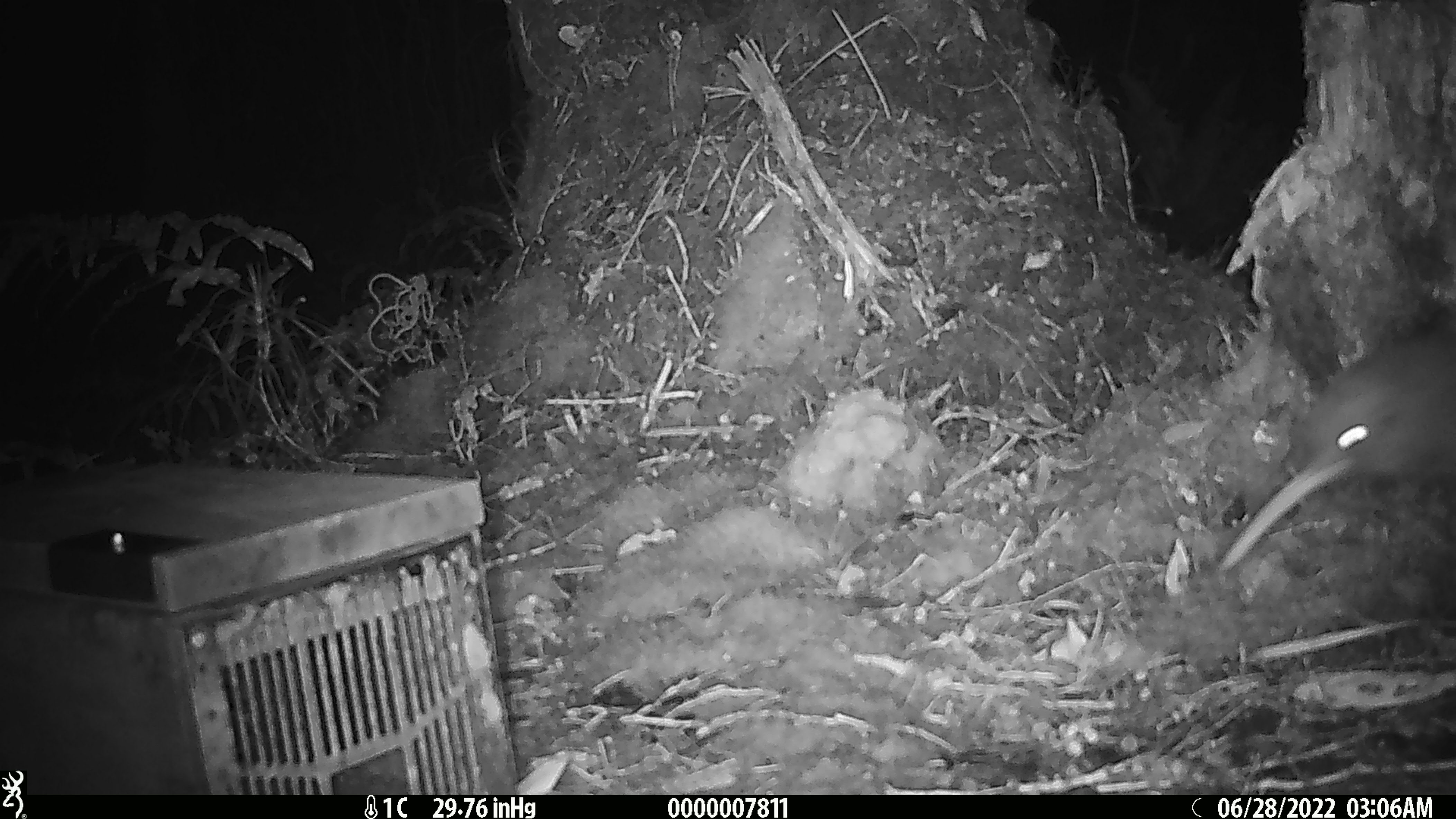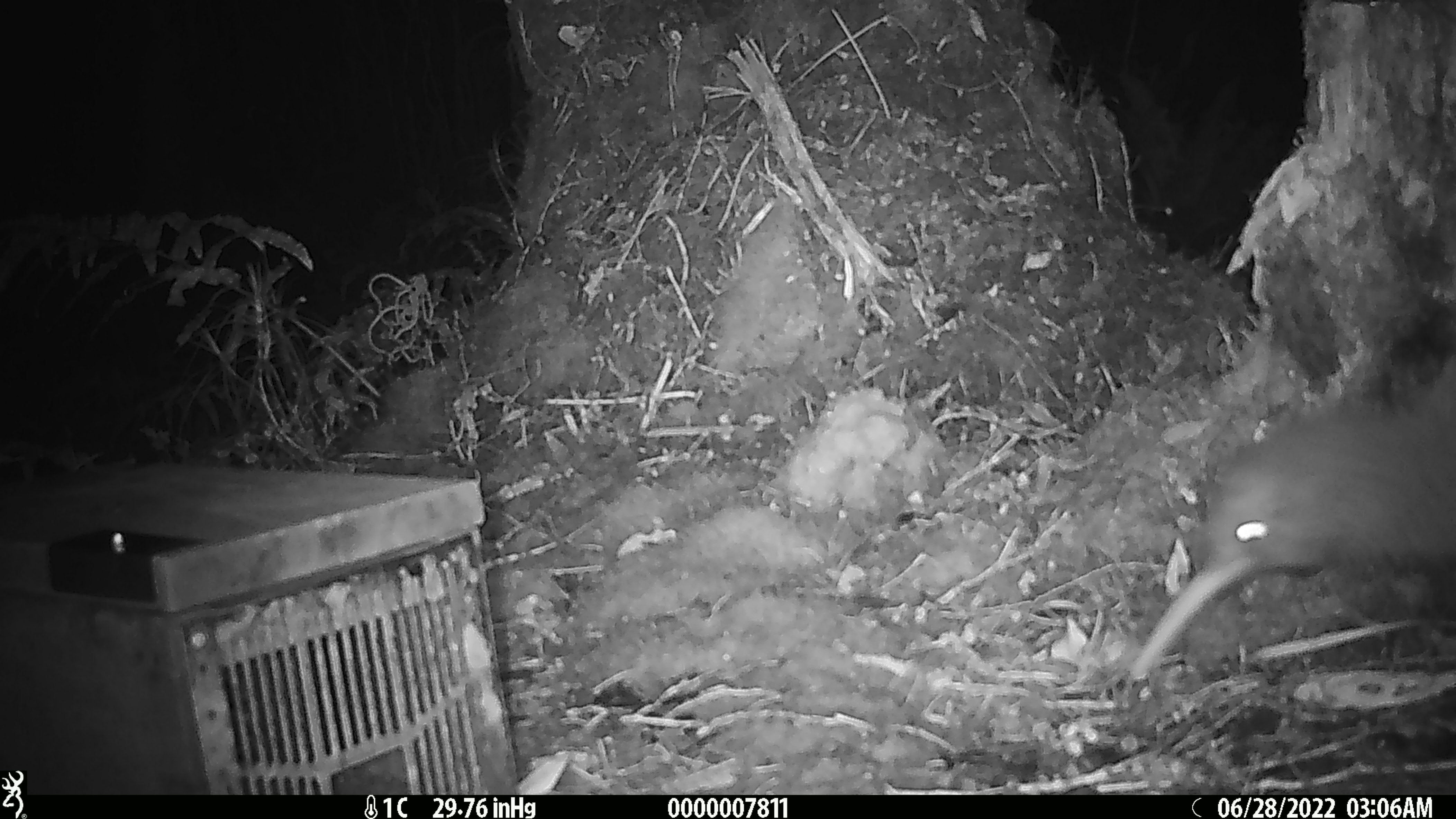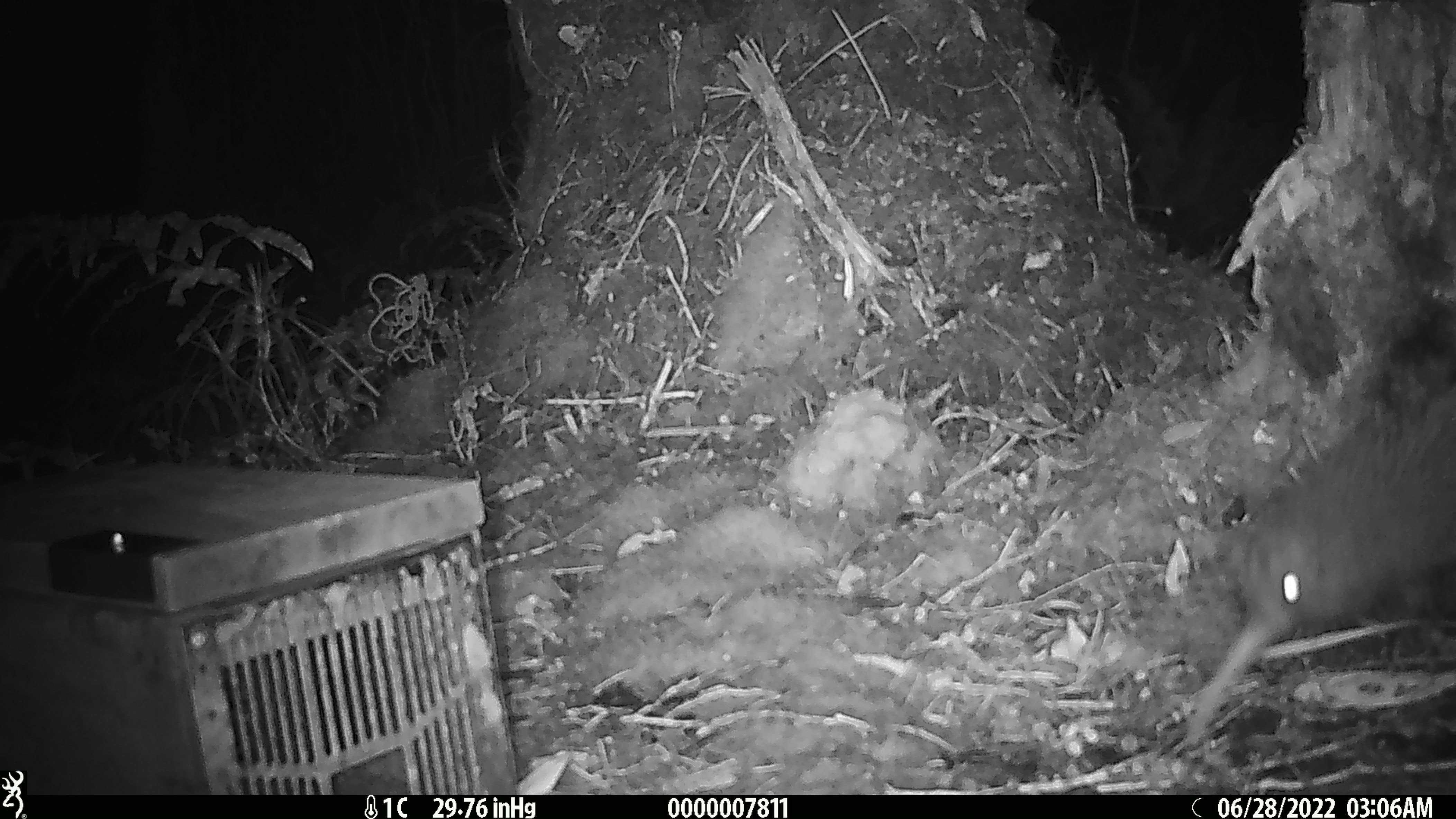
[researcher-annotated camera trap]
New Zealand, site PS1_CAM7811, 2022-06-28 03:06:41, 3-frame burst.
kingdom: Animalia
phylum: Chordata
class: Aves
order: Apterygiformes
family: Apterygidae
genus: Apteryx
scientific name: Apteryx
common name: kiwi